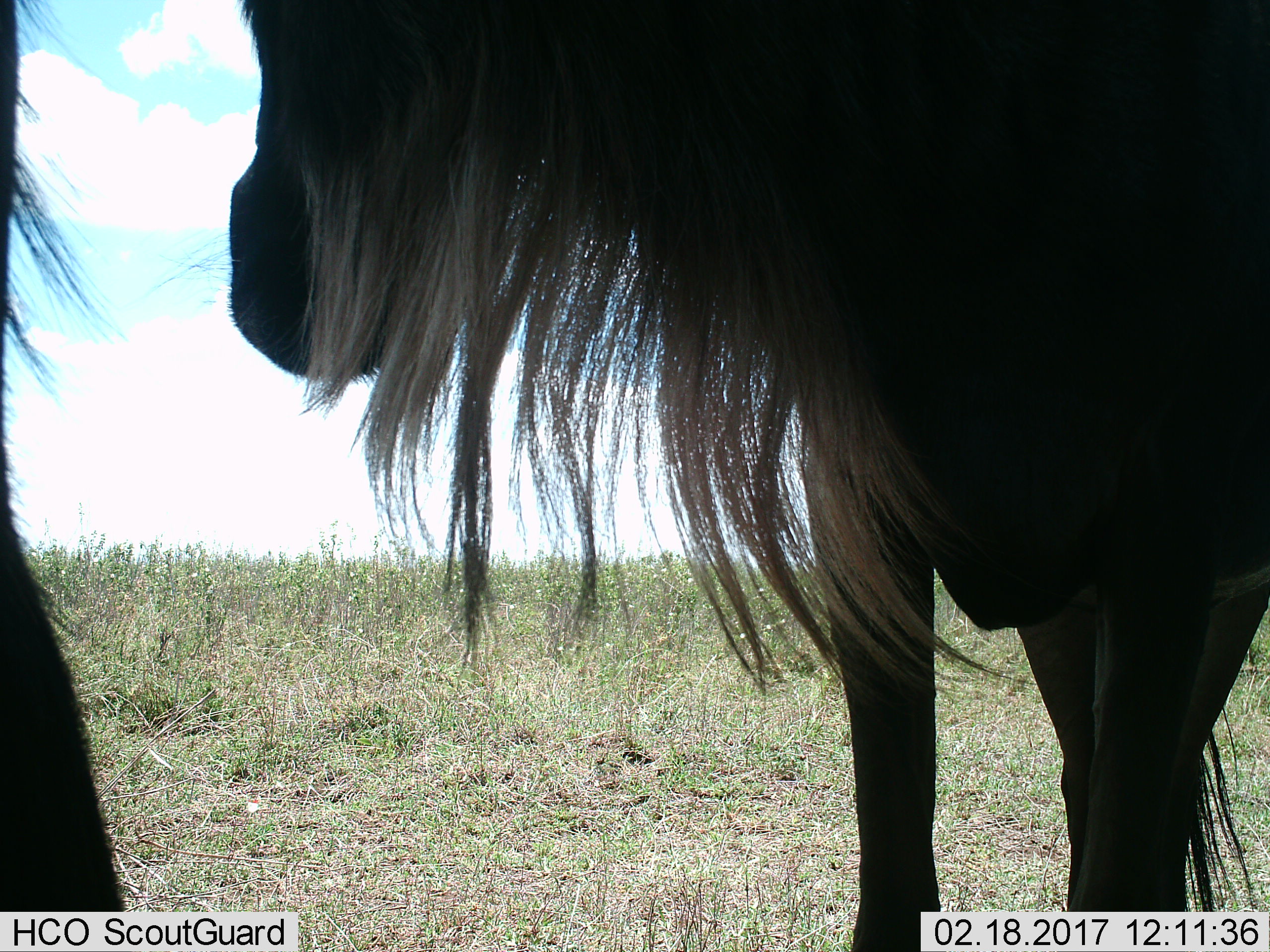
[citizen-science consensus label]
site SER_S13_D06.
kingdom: Animalia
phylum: Chordata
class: Mammalia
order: Artiodactyla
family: Bovidae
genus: Connochaetes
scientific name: Connochaetes taurinus taurinus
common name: blue wildebeest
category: wildebeestblue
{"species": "wildebeestblue (blue wildebeest) (Connochaetes taurinus taurinus)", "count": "2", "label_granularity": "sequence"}